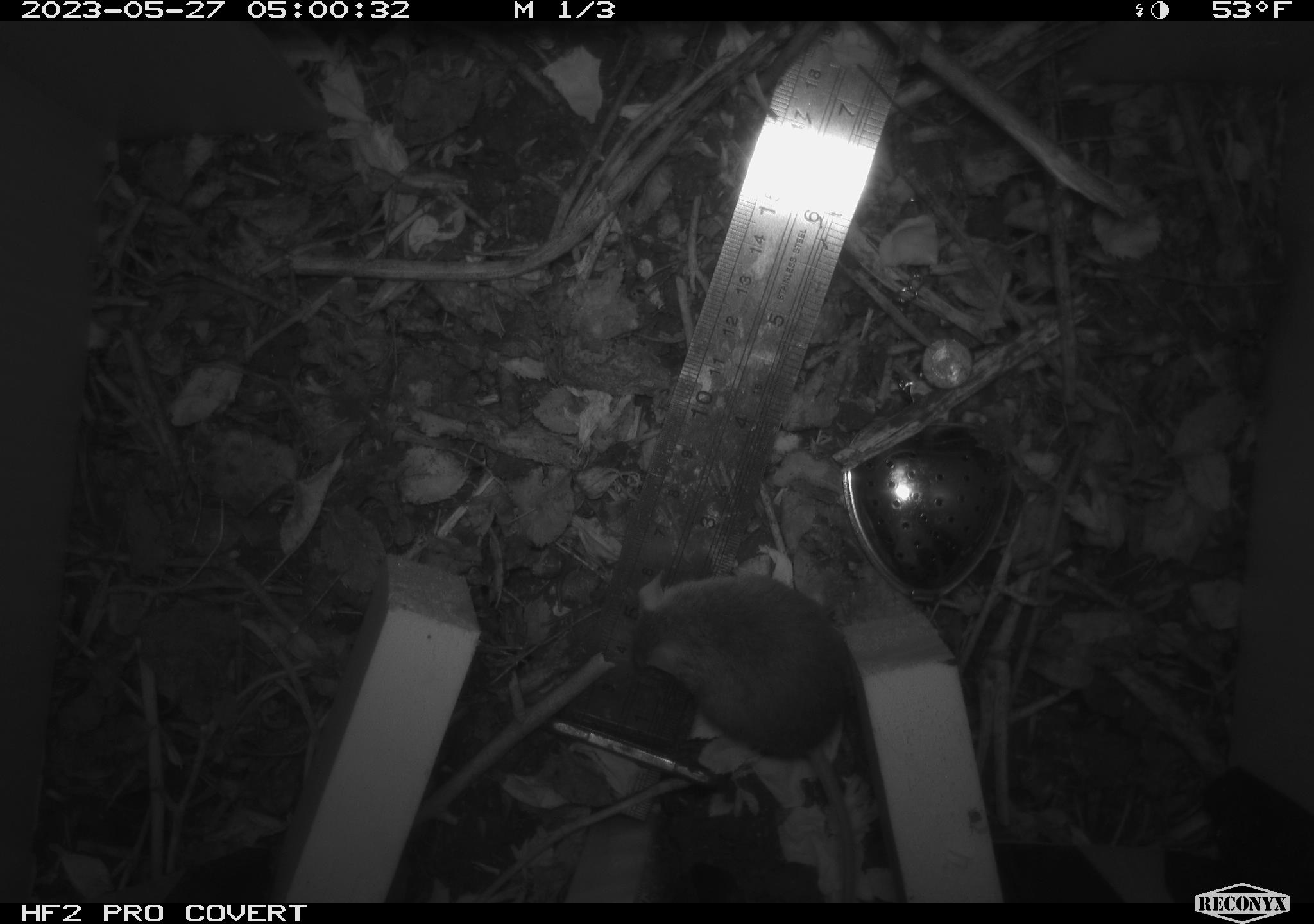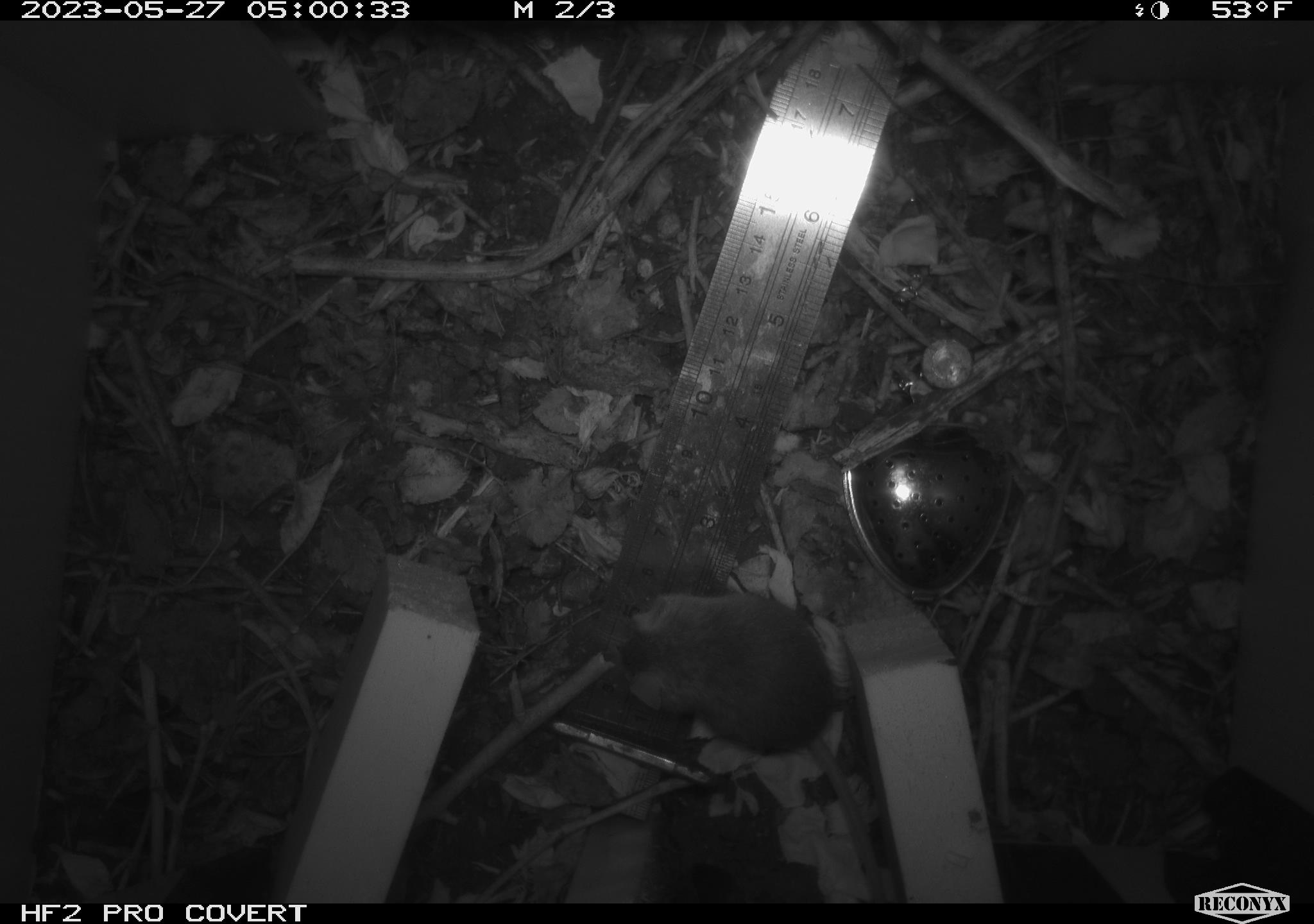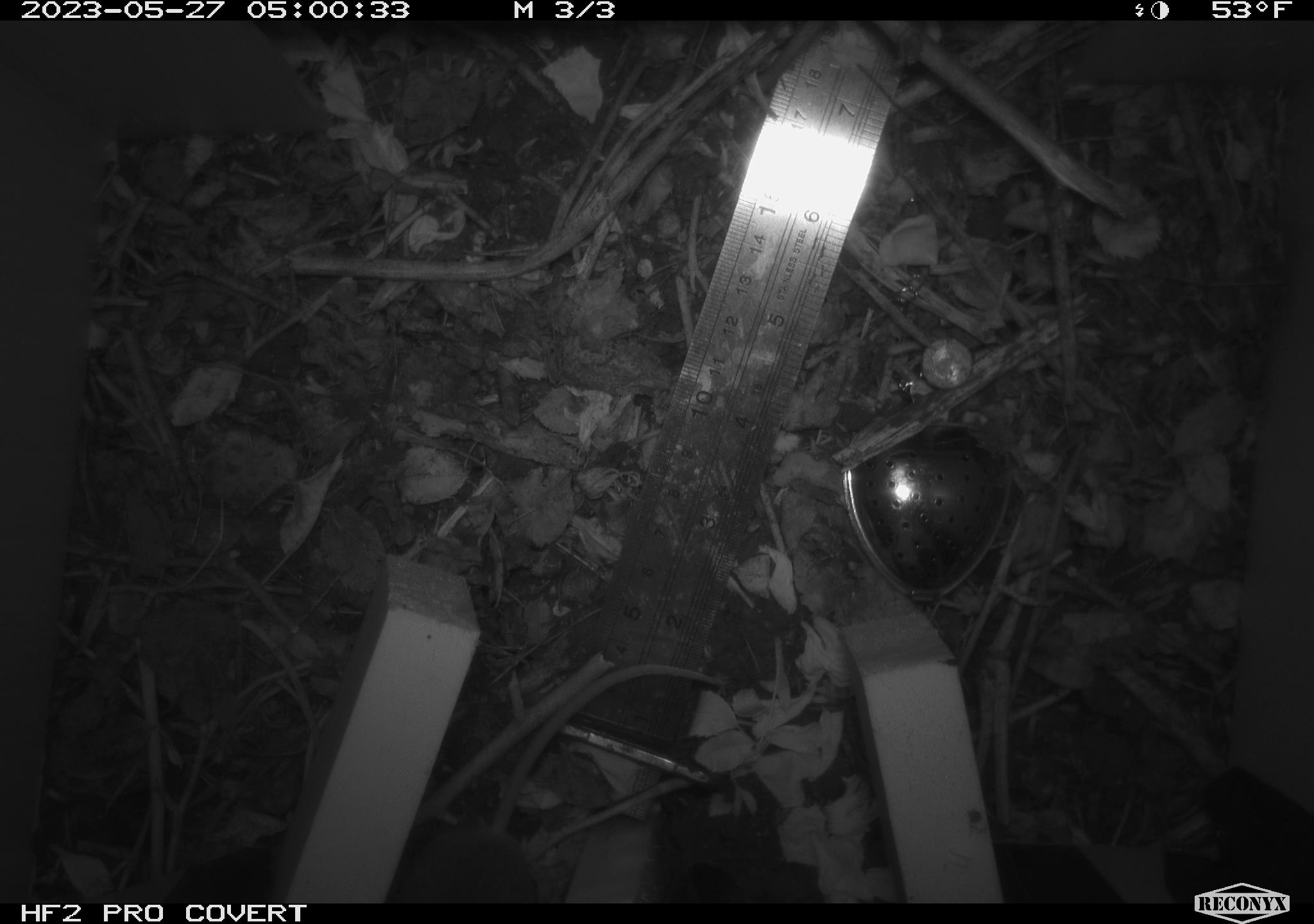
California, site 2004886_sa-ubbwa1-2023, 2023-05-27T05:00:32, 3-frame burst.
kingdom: Animalia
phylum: Chordata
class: Mammalia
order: Rodentia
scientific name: Rodentia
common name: mouse species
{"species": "mouse species (Rodentia)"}